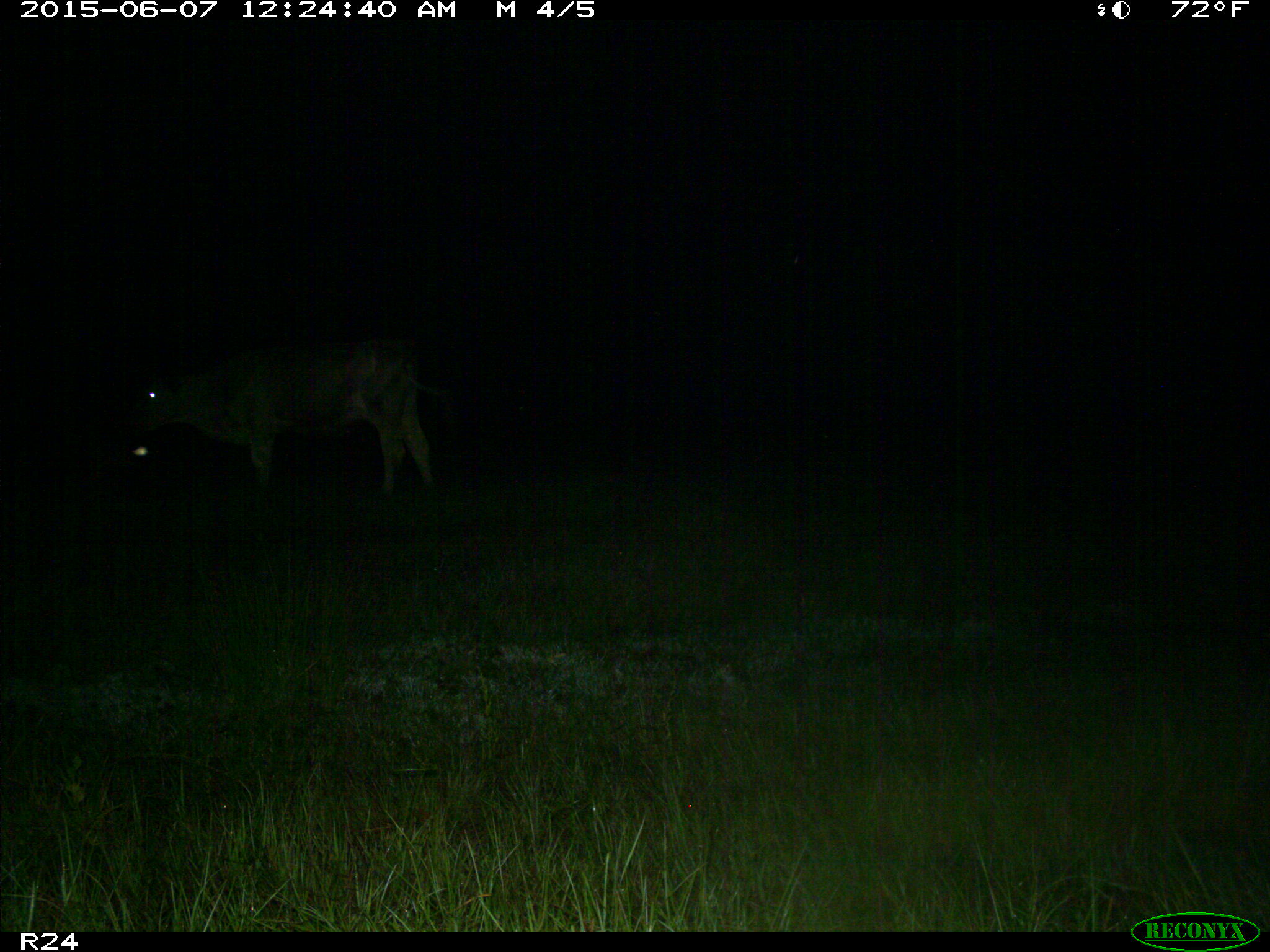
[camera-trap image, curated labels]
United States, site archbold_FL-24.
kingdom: Animalia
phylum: Chordata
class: Mammalia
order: Artiodactyla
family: Bovidae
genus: Bos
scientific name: Bos taurus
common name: domestic cow